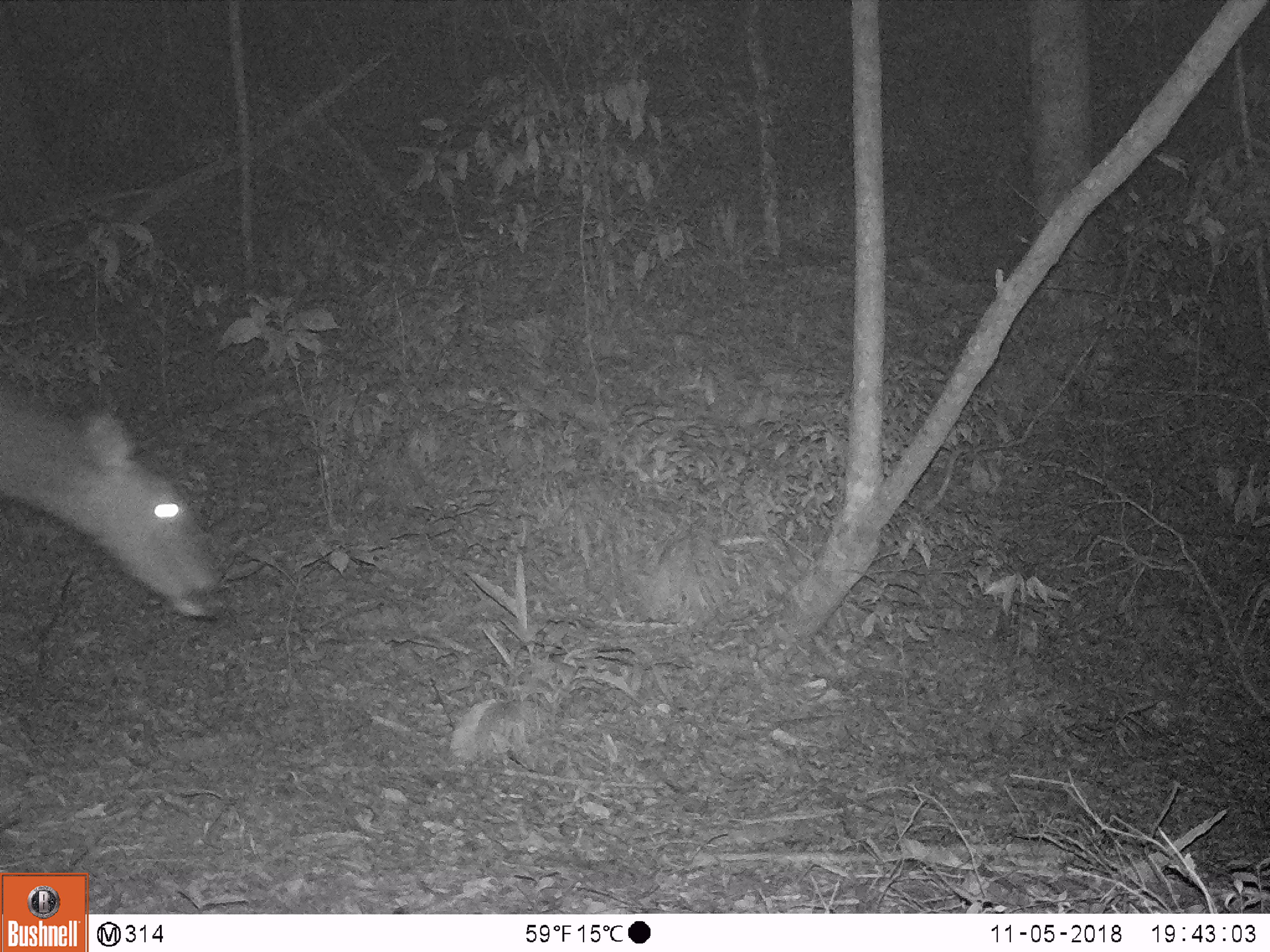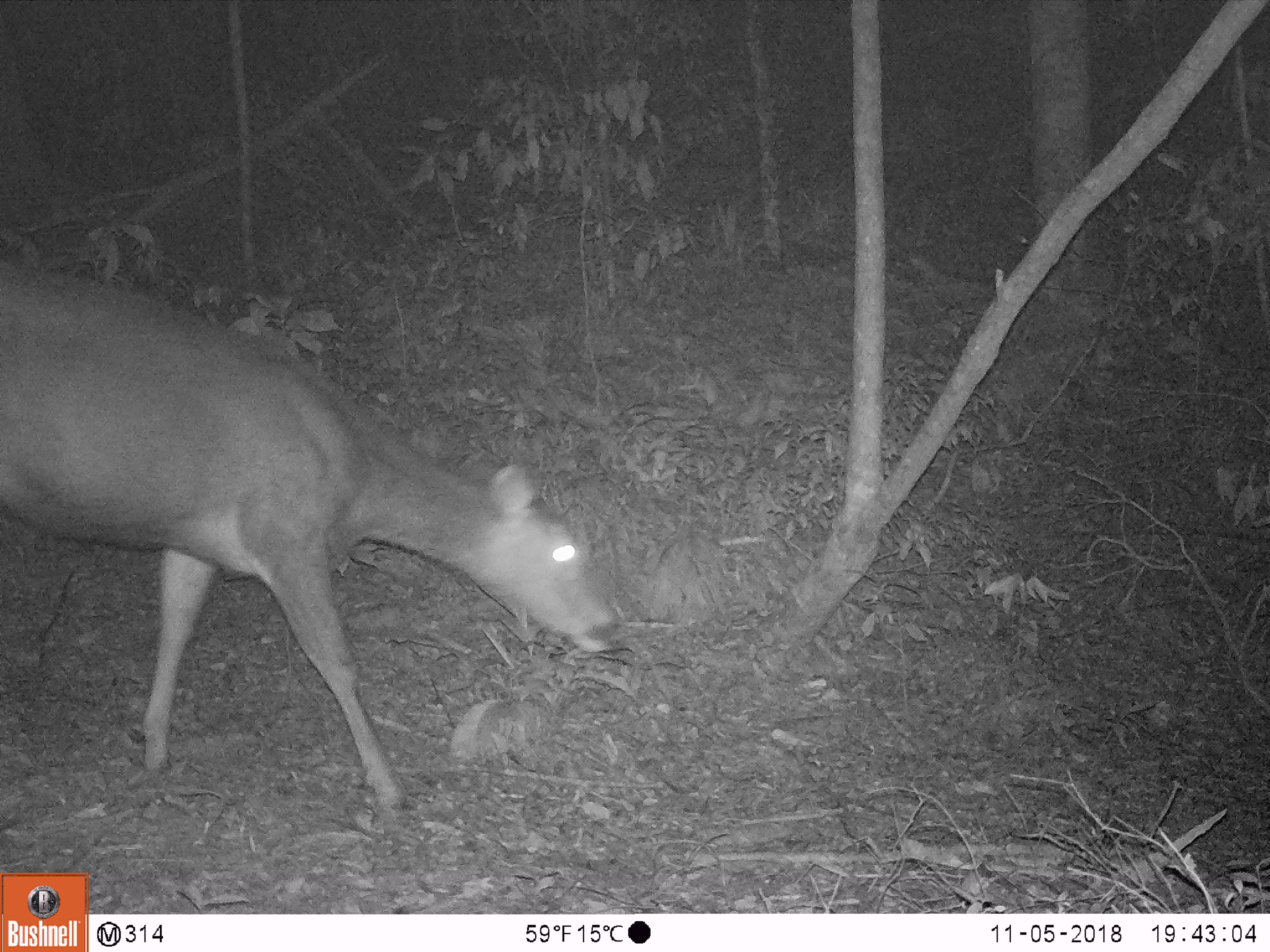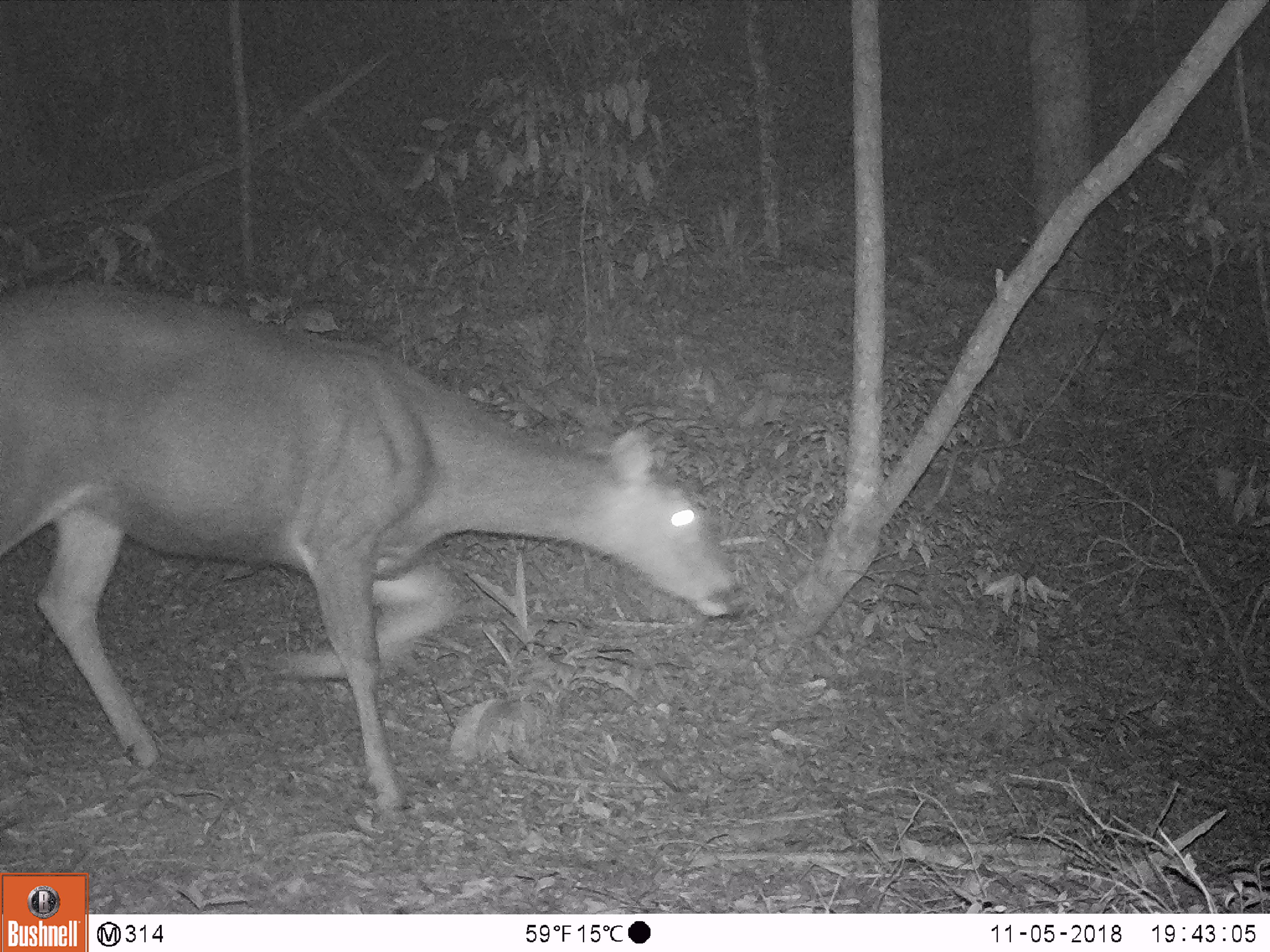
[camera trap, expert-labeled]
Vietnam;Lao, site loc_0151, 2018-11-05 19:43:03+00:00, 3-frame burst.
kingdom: Animalia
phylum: Chordata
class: Mammalia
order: Artiodactyla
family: Cervidae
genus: Rusa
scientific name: Rusa unicolor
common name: sambar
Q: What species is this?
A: Sambar (Rusa unicolor).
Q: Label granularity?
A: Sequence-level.